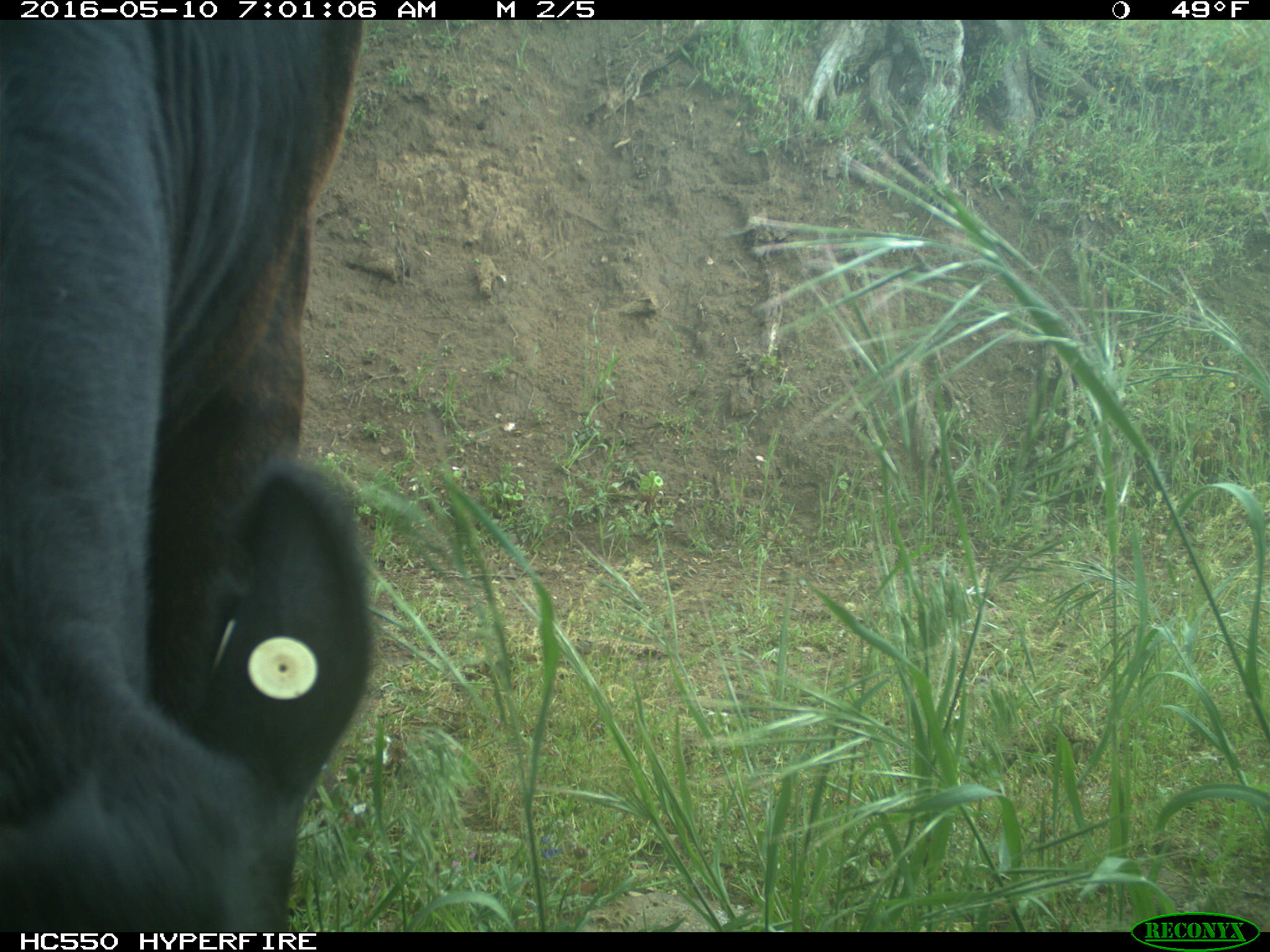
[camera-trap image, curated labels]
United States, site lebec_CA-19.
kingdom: Animalia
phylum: Chordata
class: Mammalia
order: Artiodactyla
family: Bovidae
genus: Bos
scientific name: Bos taurus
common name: domestic cow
Bos taurus (domestic cow).